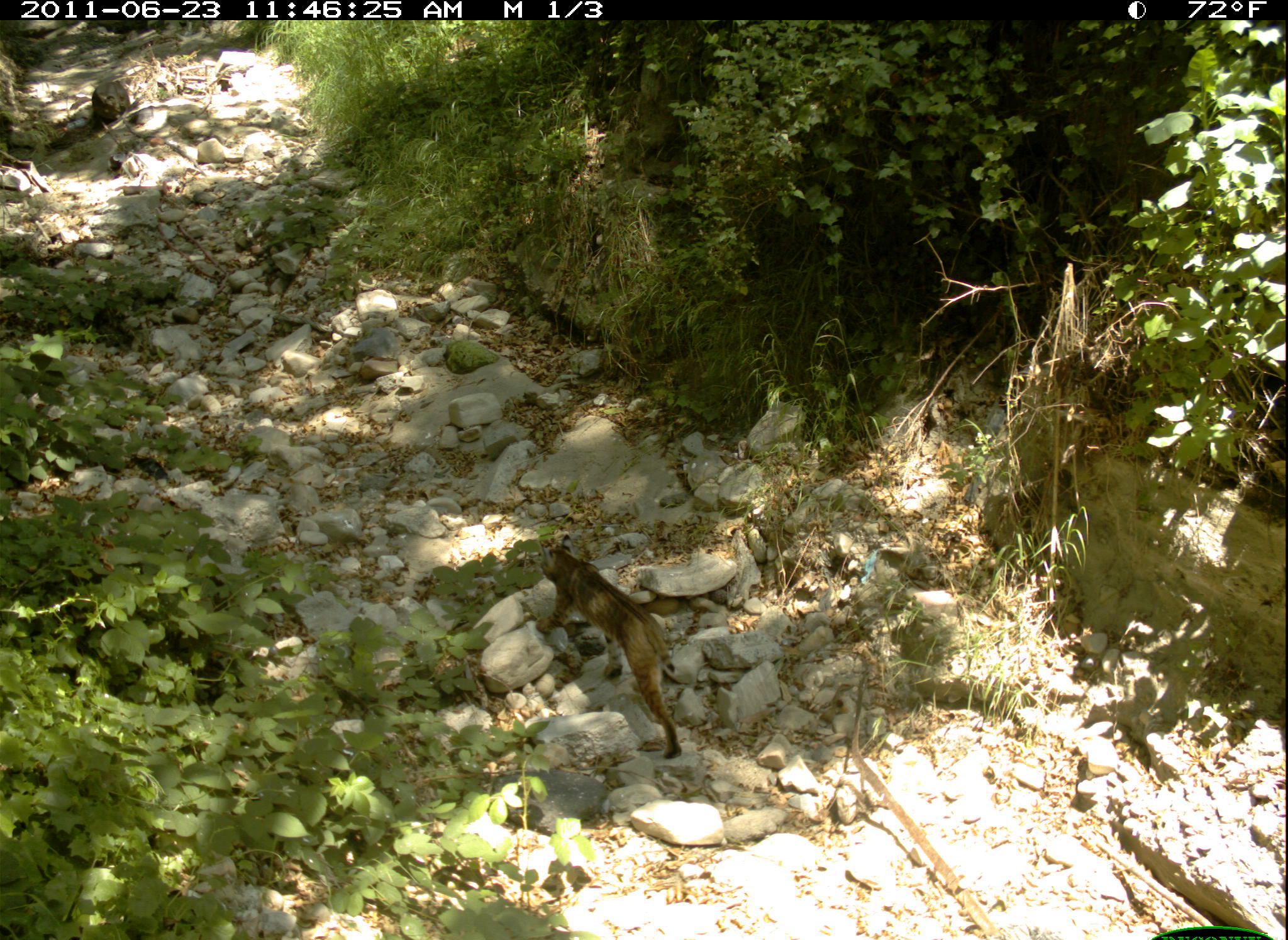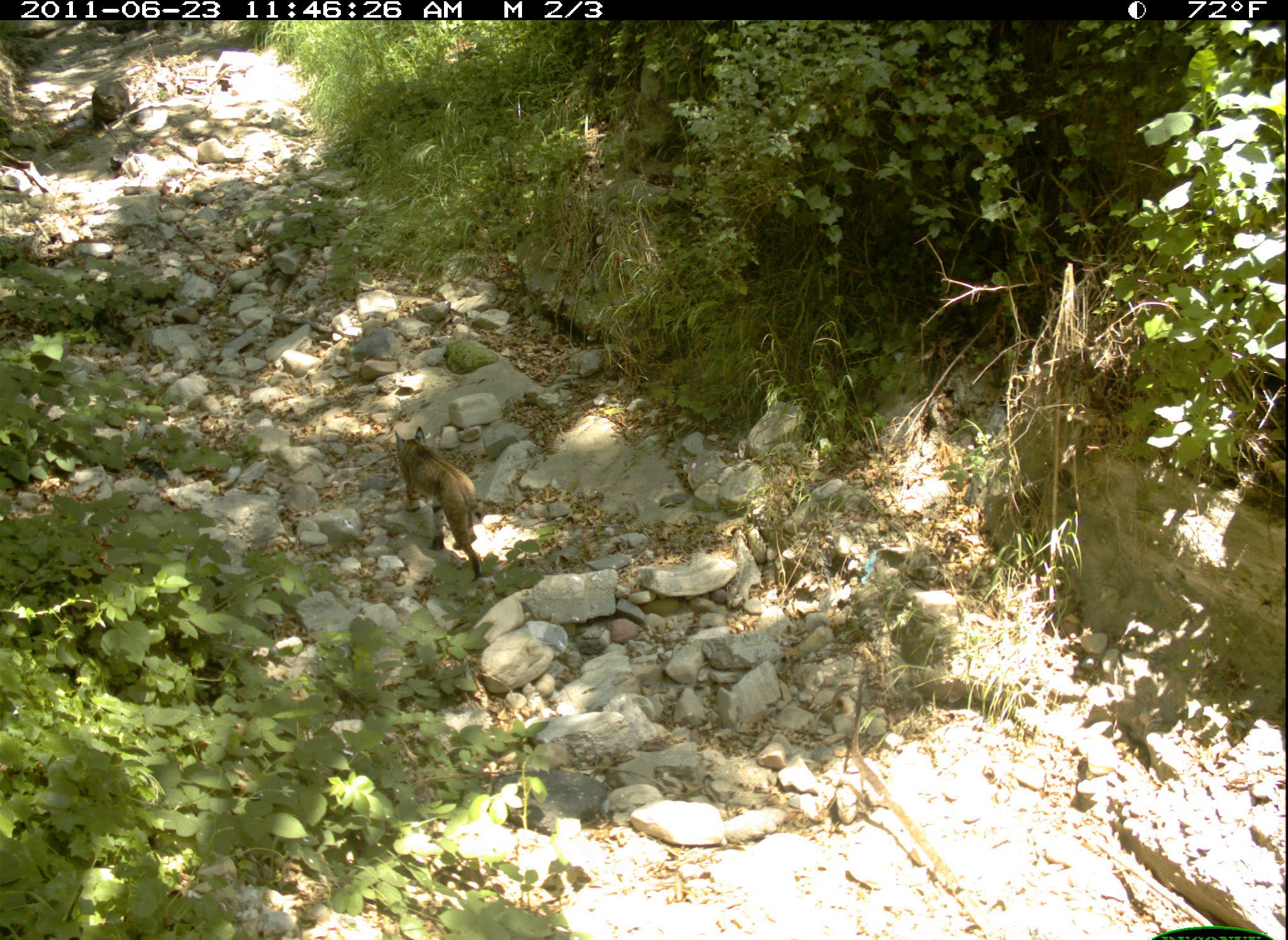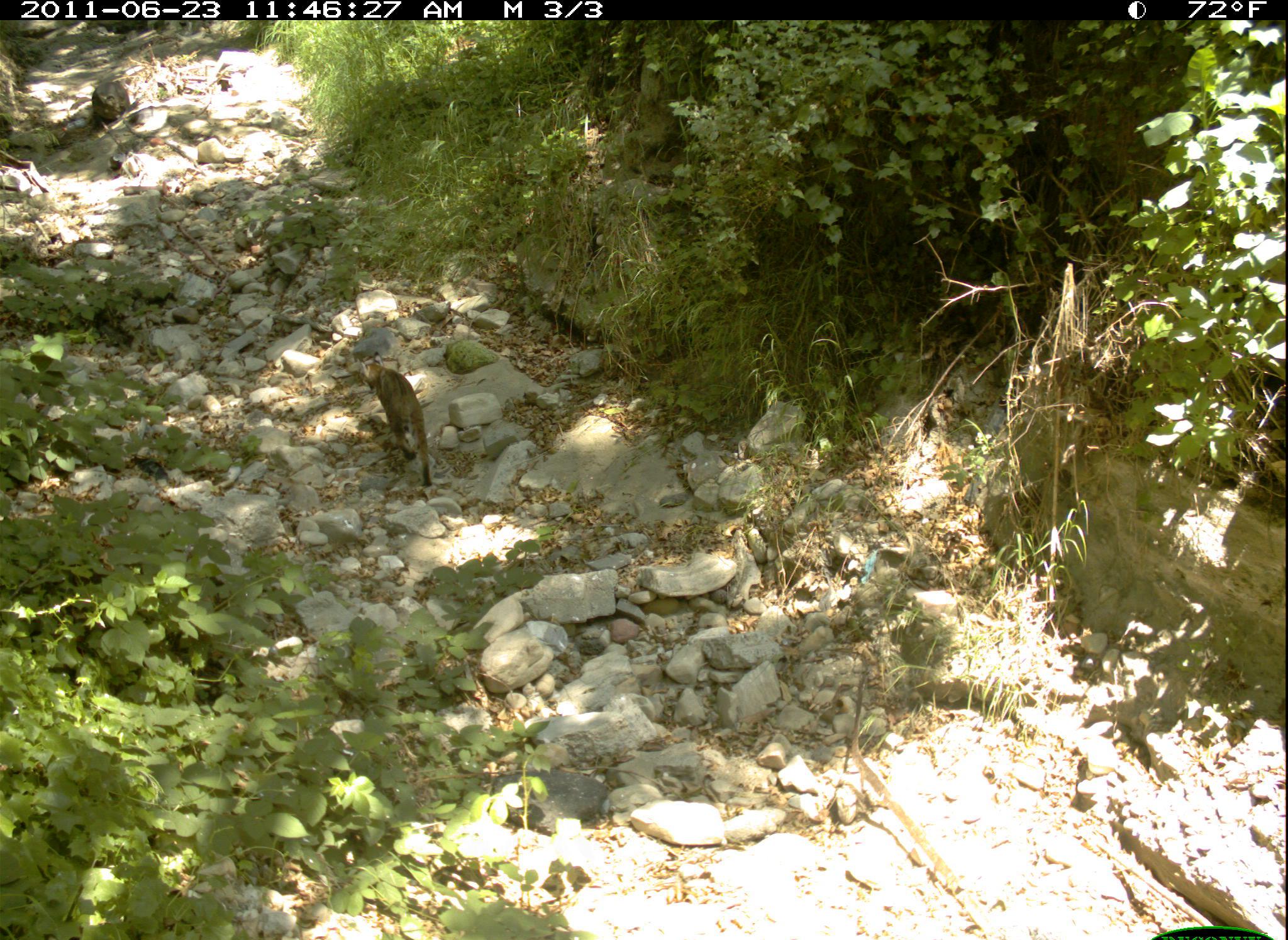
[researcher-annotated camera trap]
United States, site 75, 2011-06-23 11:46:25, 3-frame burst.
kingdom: Animalia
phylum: Chordata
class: Mammalia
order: Carnivora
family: Felidae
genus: Lynx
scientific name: Lynx rufus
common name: bobcat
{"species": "bobcat (Lynx rufus)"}